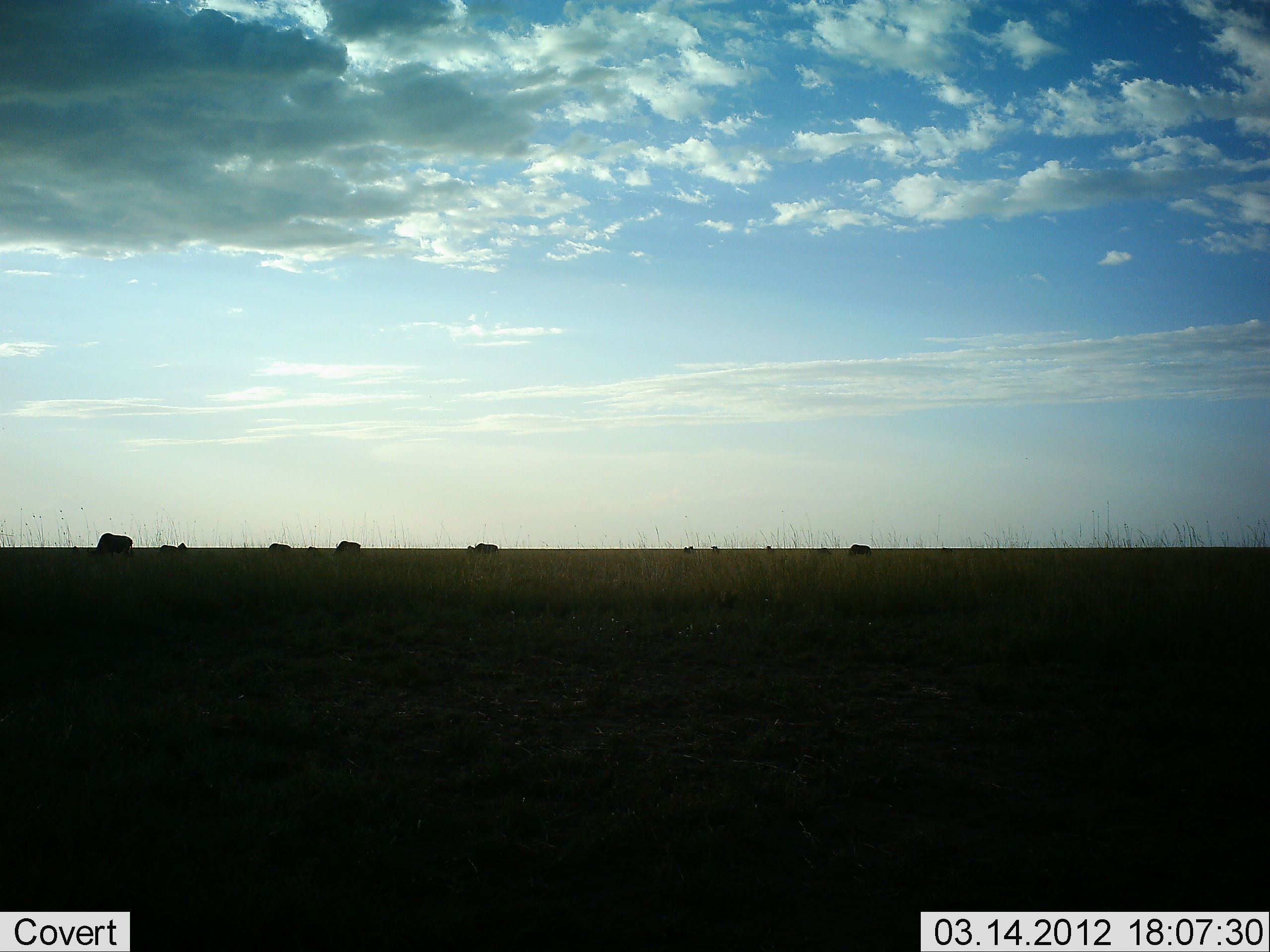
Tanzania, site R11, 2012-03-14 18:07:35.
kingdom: Animalia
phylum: Chordata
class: Mammalia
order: Artiodactyla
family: Bovidae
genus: Connochaetes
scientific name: Connochaetes taurinus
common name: blue wildebeest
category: wildebeest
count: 6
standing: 18%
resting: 0%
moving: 9%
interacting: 0%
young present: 0%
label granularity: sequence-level